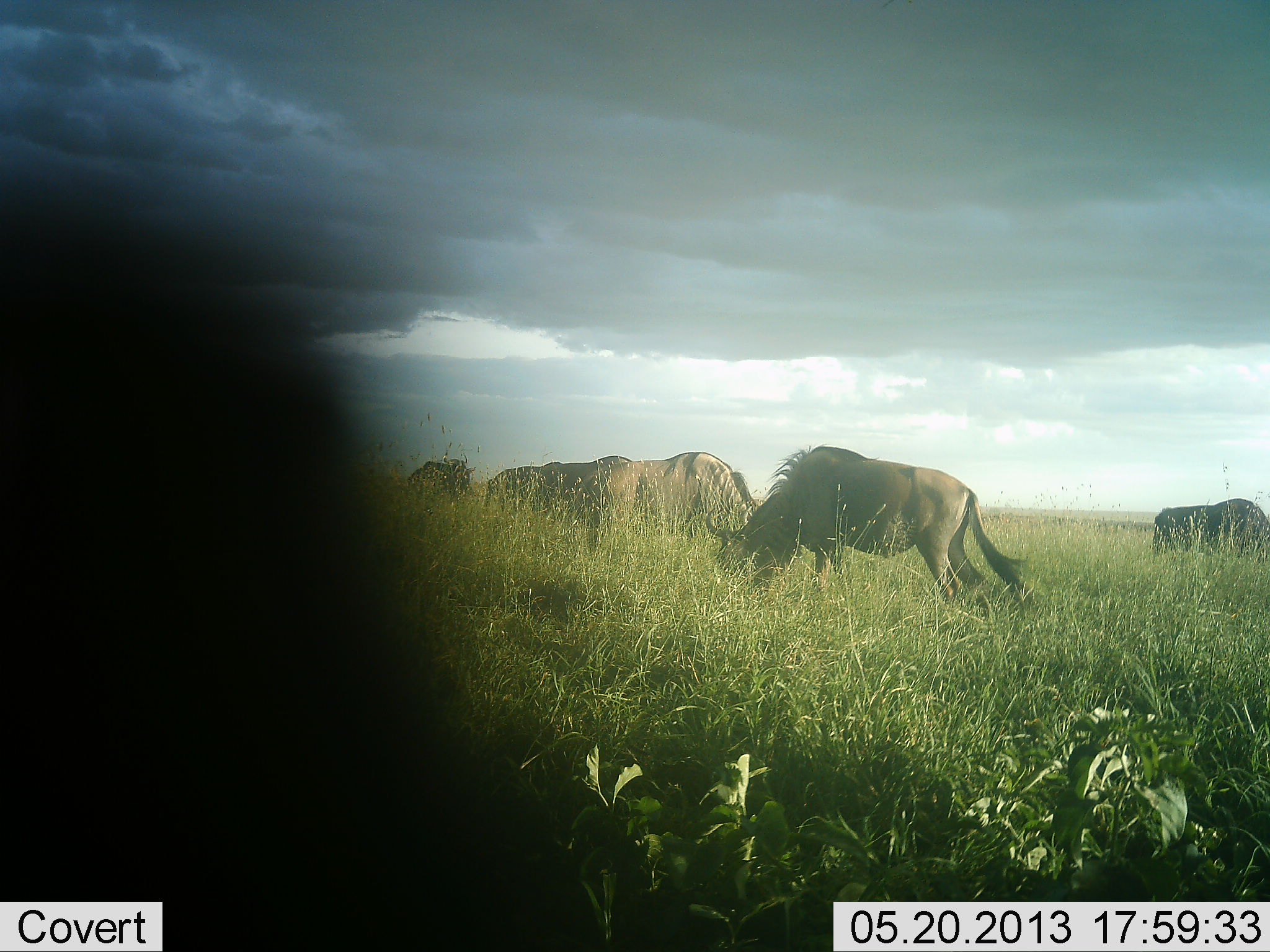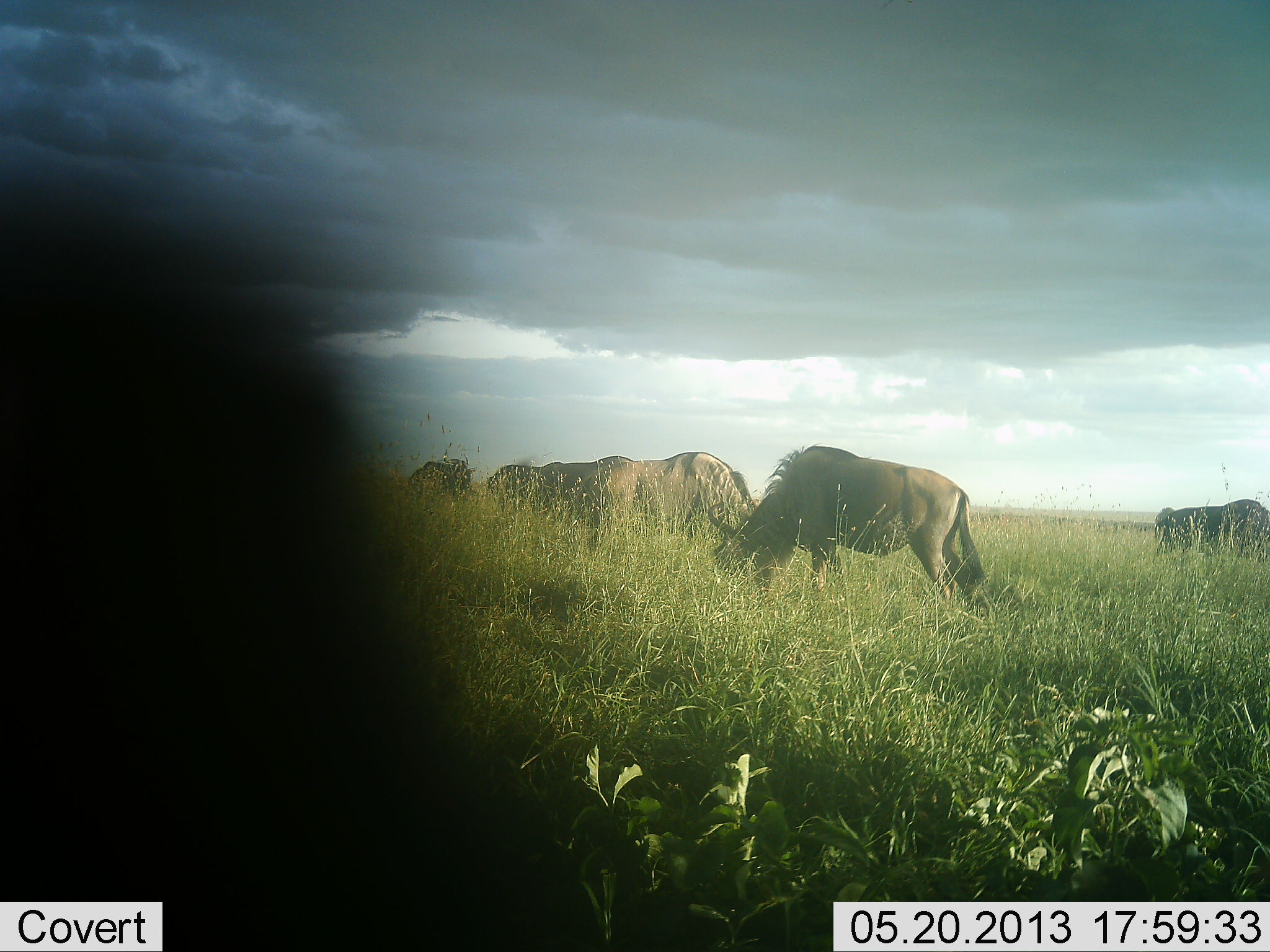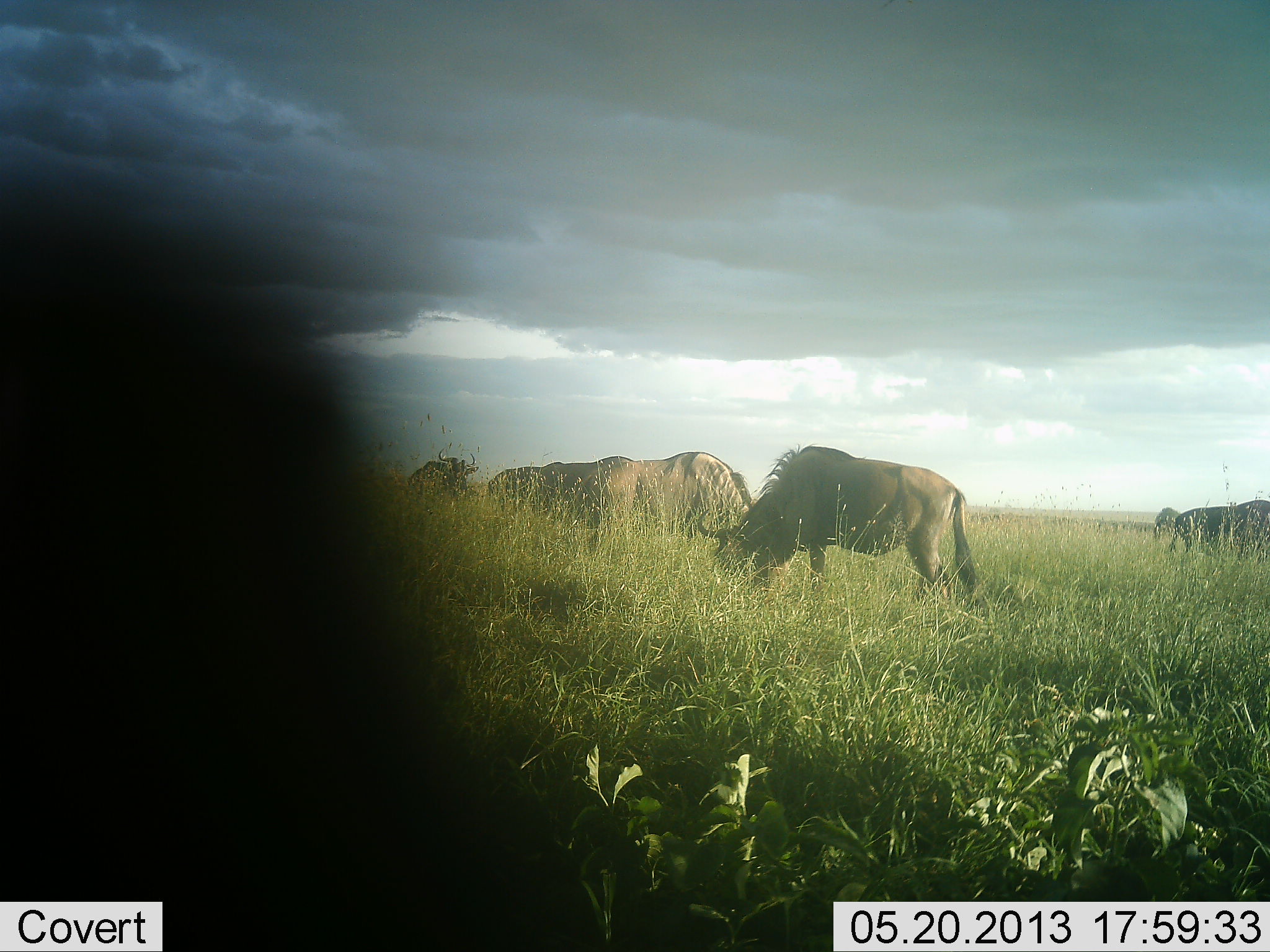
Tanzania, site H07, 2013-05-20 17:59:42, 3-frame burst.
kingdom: Animalia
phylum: Chordata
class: Mammalia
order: Artiodactyla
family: Bovidae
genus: Connochaetes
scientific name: Connochaetes taurinus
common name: blue wildebeest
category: wildebeest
Wildebeest (blue wildebeest) (Connochaetes taurinus), count 6. Behavior (volunteer vote fractions): standing 28%, resting 0%, moving 3%, interacting 3%. Young present (vote fraction): 0%. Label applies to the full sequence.